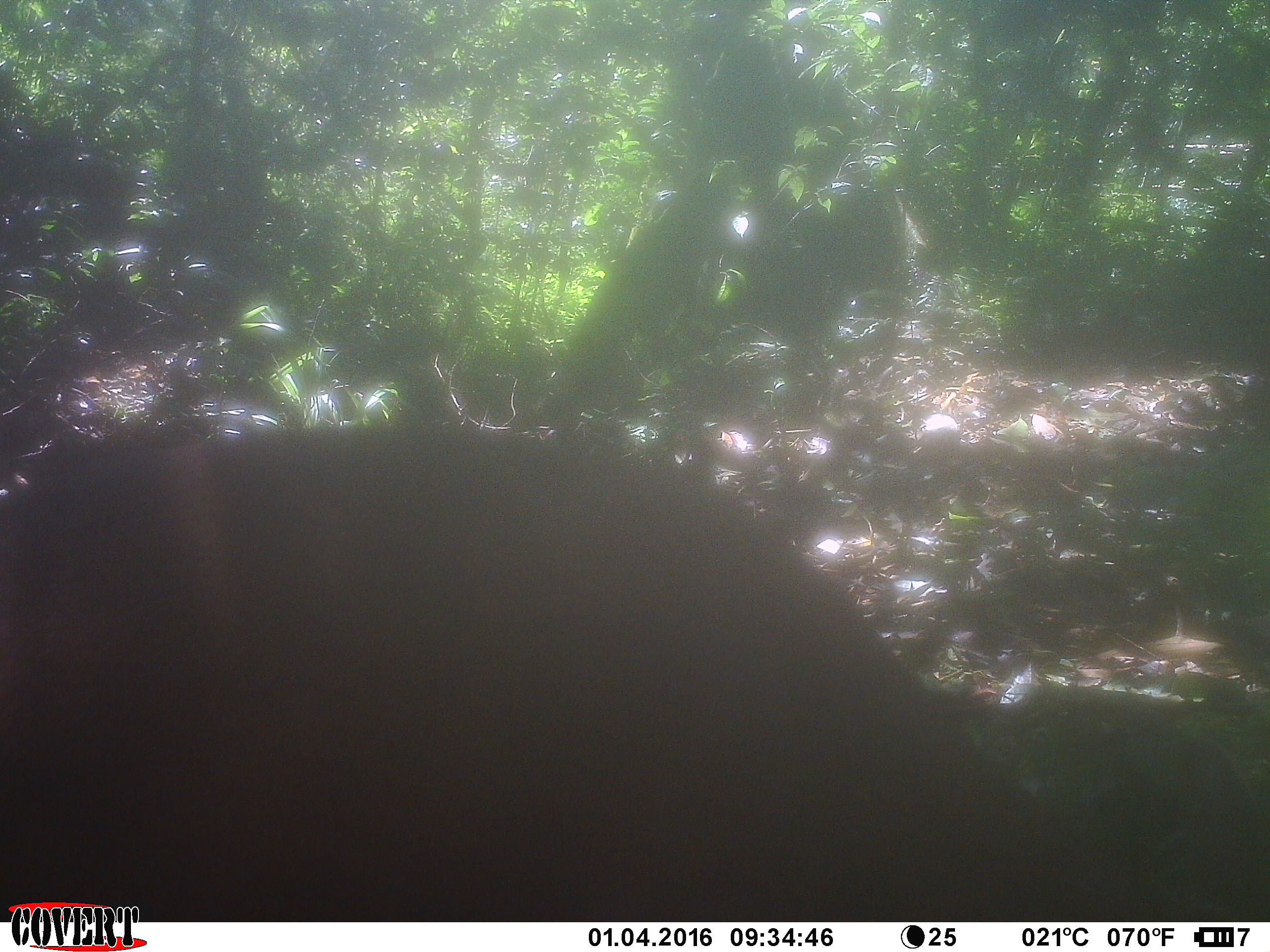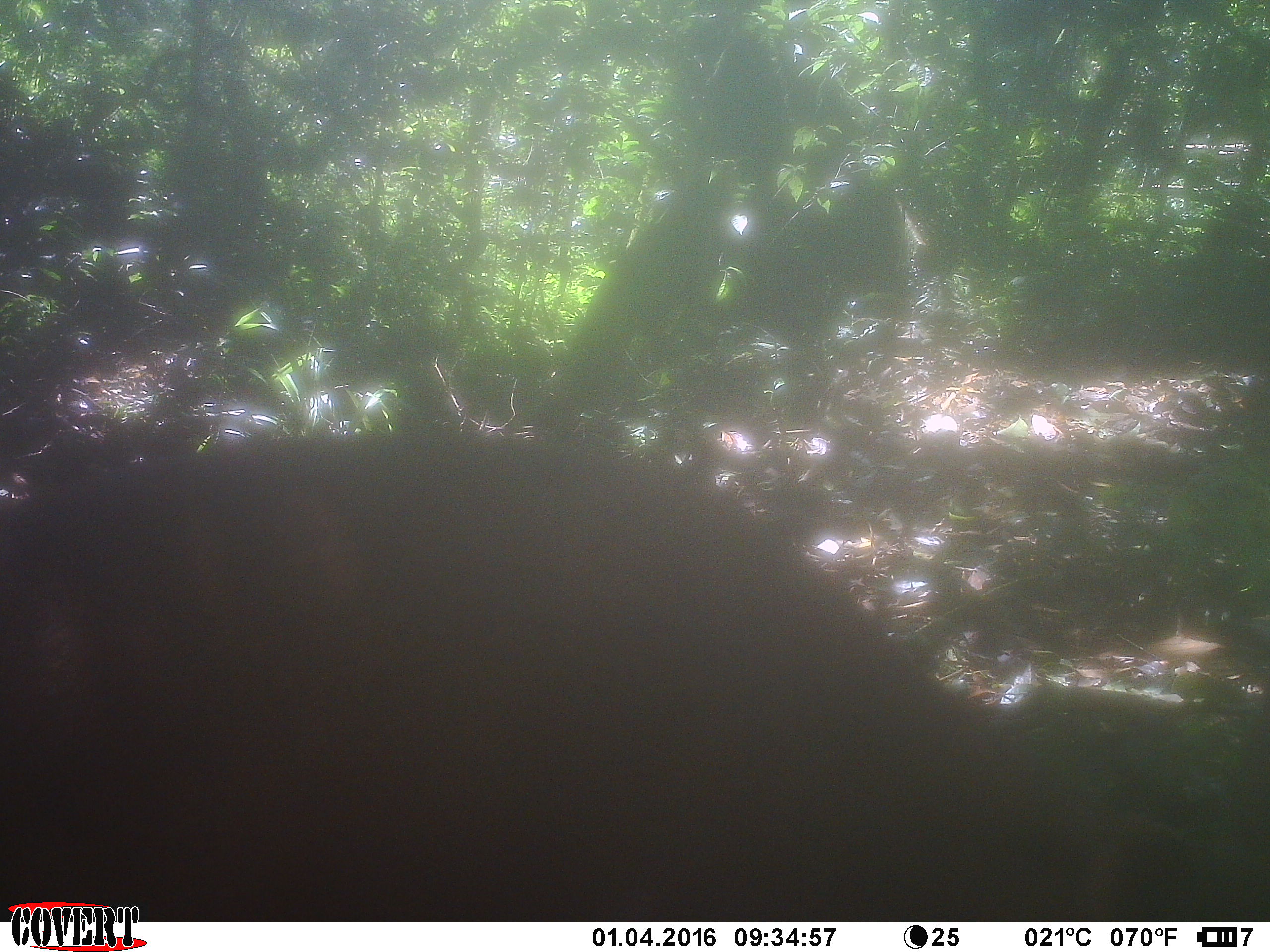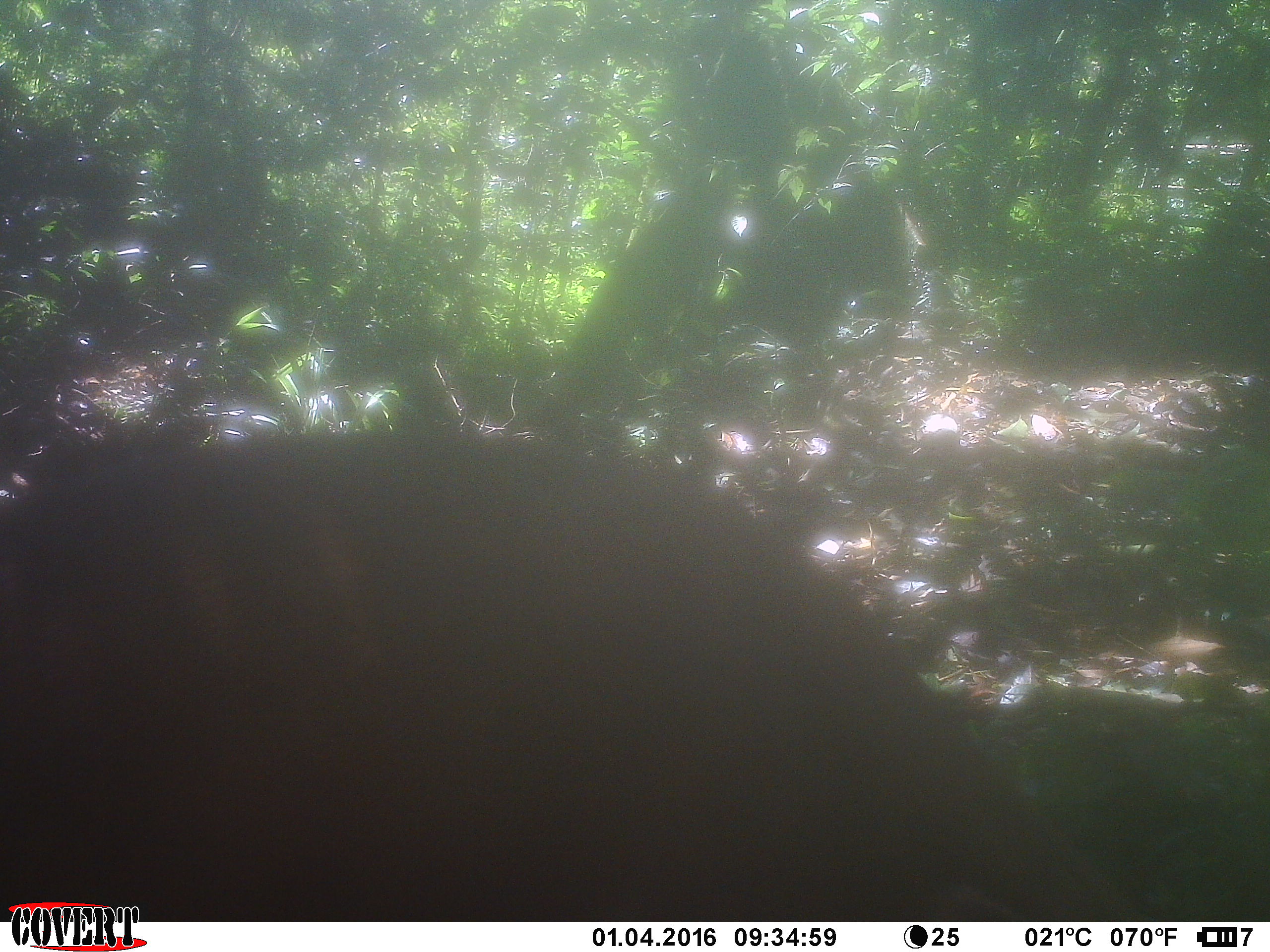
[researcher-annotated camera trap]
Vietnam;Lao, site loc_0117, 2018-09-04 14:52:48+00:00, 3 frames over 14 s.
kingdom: Animalia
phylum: Chordata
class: Mammalia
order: Artiodactyla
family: Cervidae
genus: Muntiacus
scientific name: Muntiacus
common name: muntjacs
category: unidentified muntjac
Unidentified muntjac (muntjacs) (Muntiacus). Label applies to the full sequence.